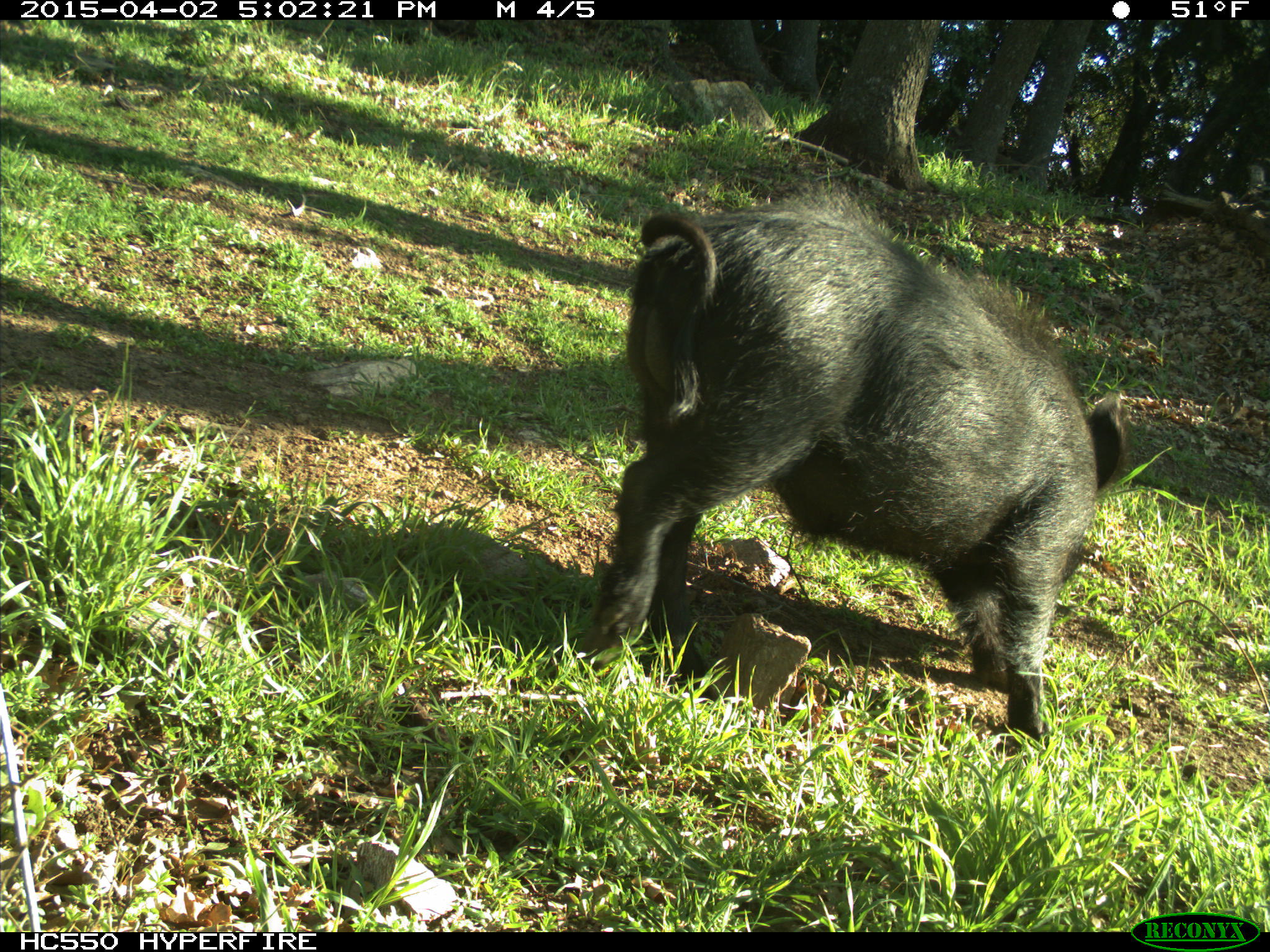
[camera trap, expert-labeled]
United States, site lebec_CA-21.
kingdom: Animalia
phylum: Chordata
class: Mammalia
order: Artiodactyla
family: Suidae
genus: Sus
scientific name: Sus scrofa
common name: wild boar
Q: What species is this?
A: Sus scrofa (wild boar).